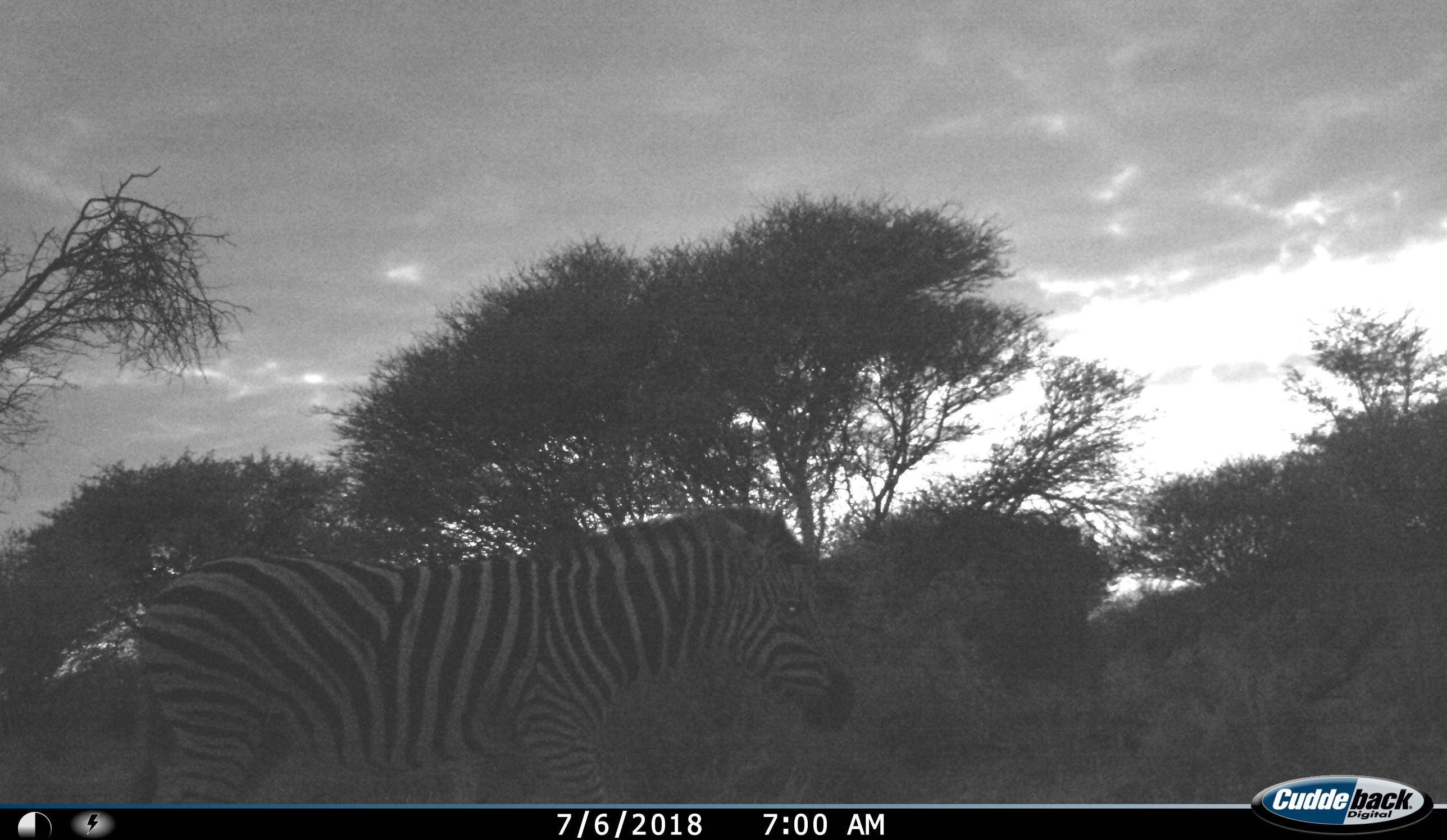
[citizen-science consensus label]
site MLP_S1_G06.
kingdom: Animalia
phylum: Chordata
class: Mammalia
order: Perissodactyla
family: Equidae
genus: Equus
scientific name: Equus quagga burchellii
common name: burchell's zebra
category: zebraburchells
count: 1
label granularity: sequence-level